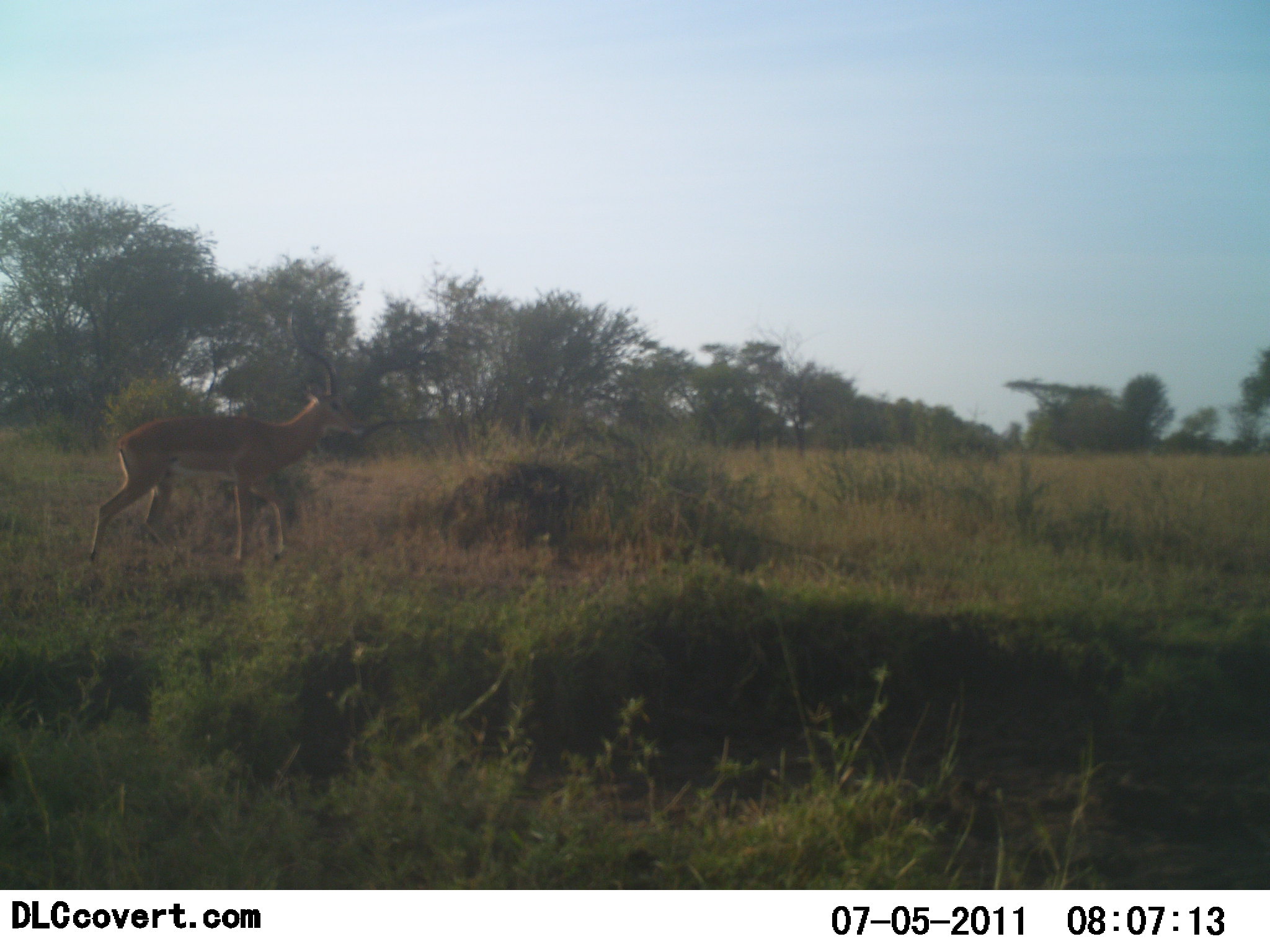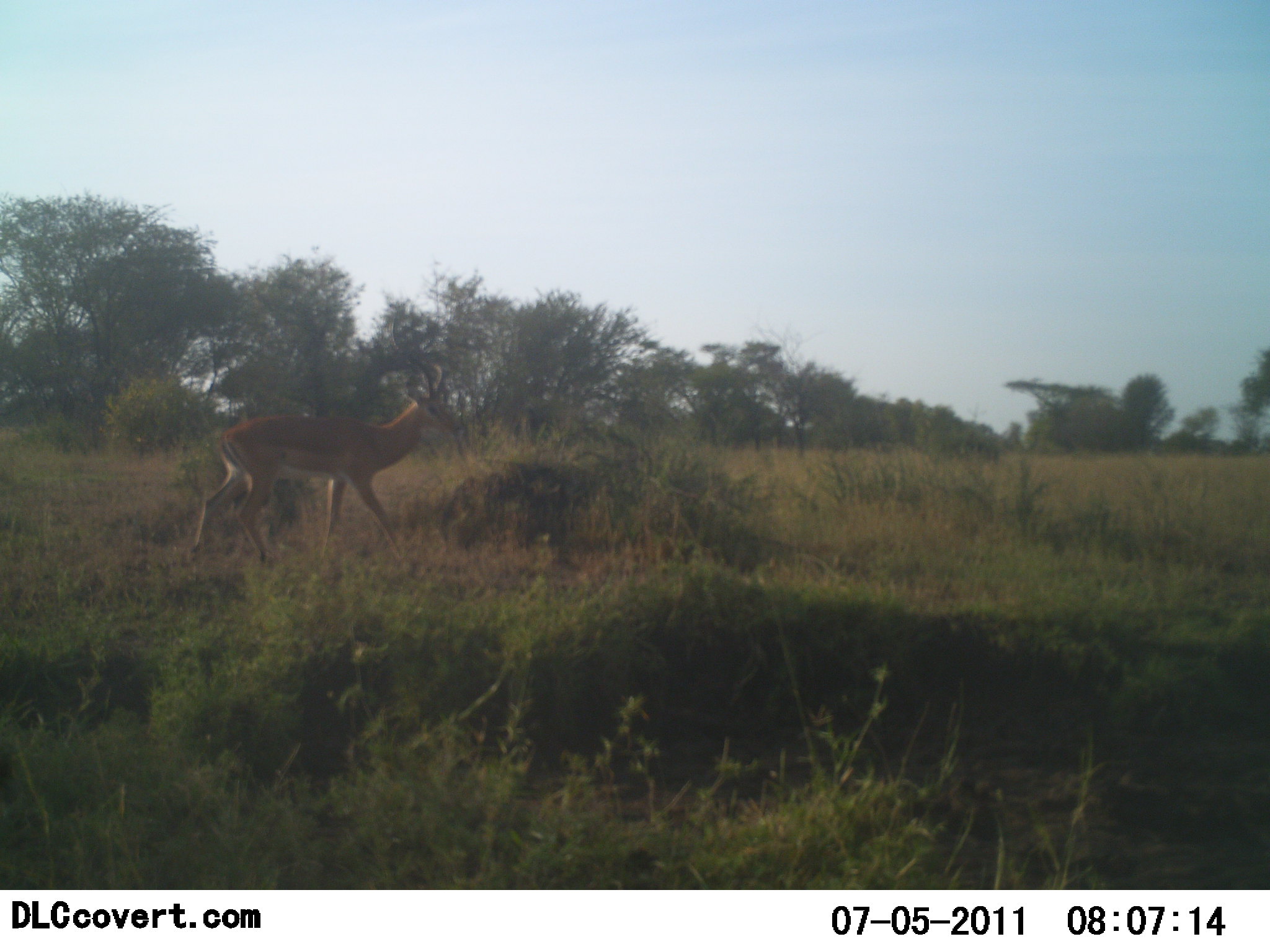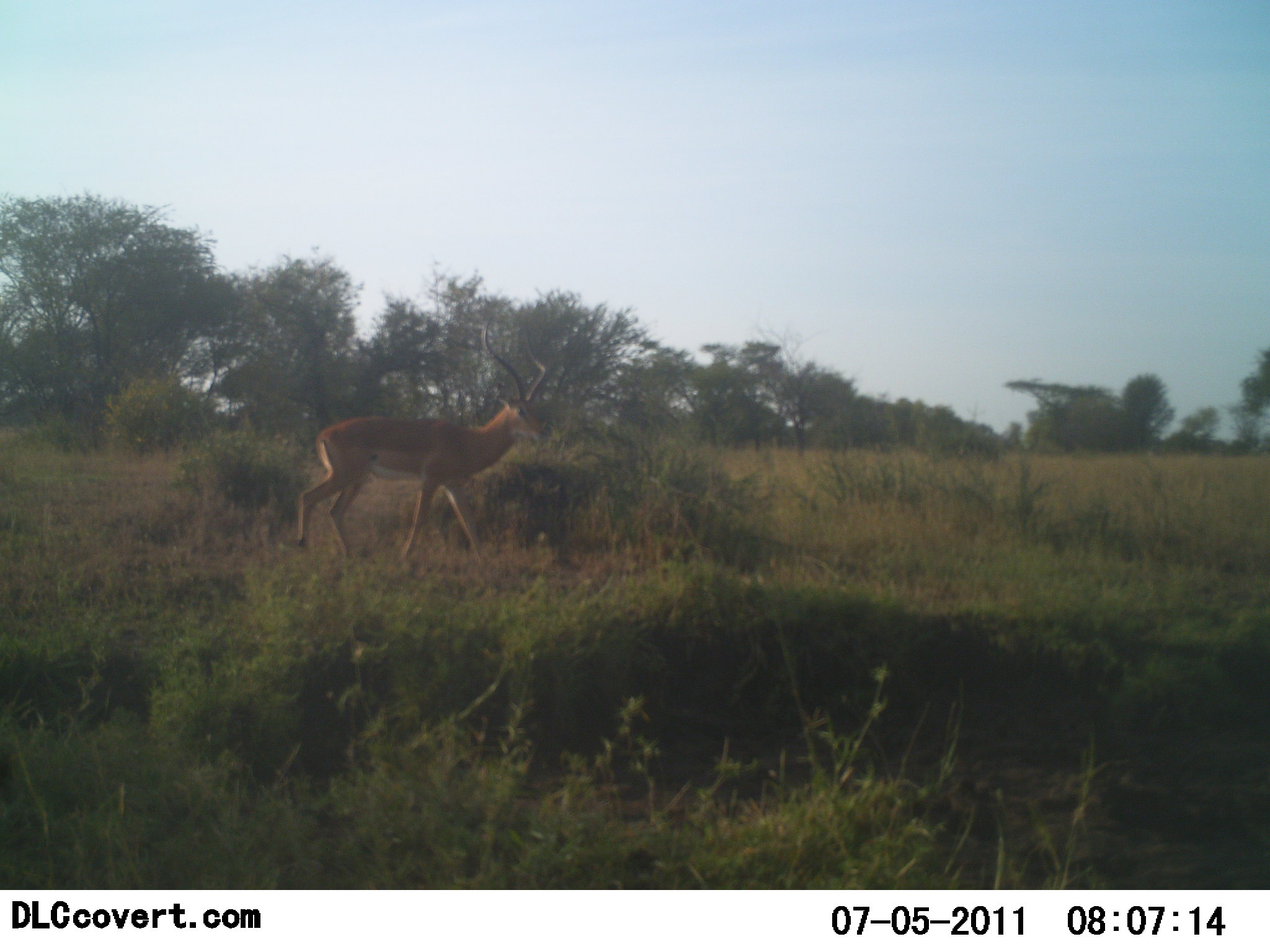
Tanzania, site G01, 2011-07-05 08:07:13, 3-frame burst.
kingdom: Animalia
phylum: Chordata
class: Mammalia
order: Artiodactyla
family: Bovidae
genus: Aepyceros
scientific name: Aepyceros melampus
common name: impala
Impala (Aepyceros melampus), count 1. Behavior (volunteer vote fractions): standing 17%, resting 0%, moving 100%, interacting 0%. Young present (vote fraction): 0%. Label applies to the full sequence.